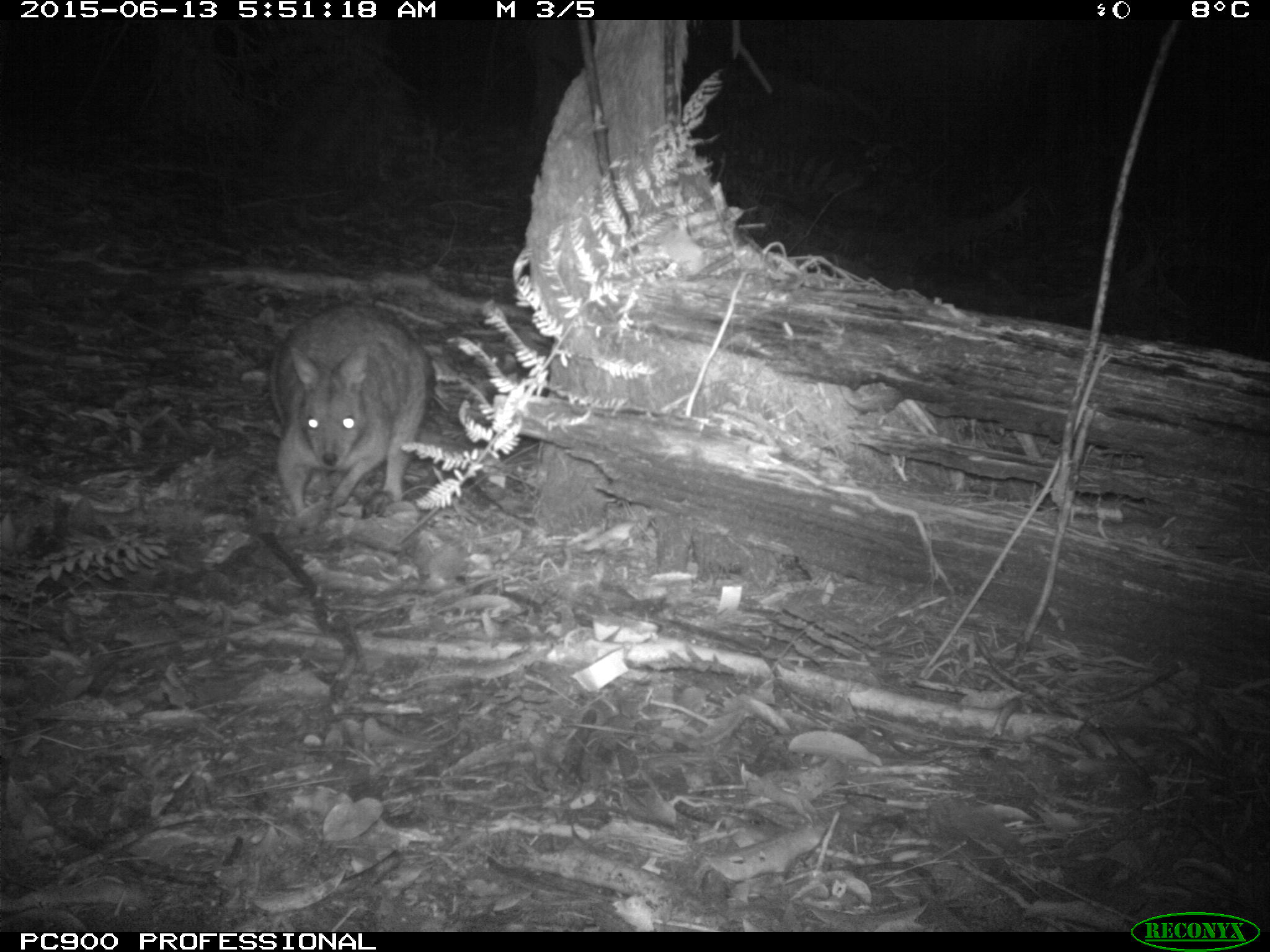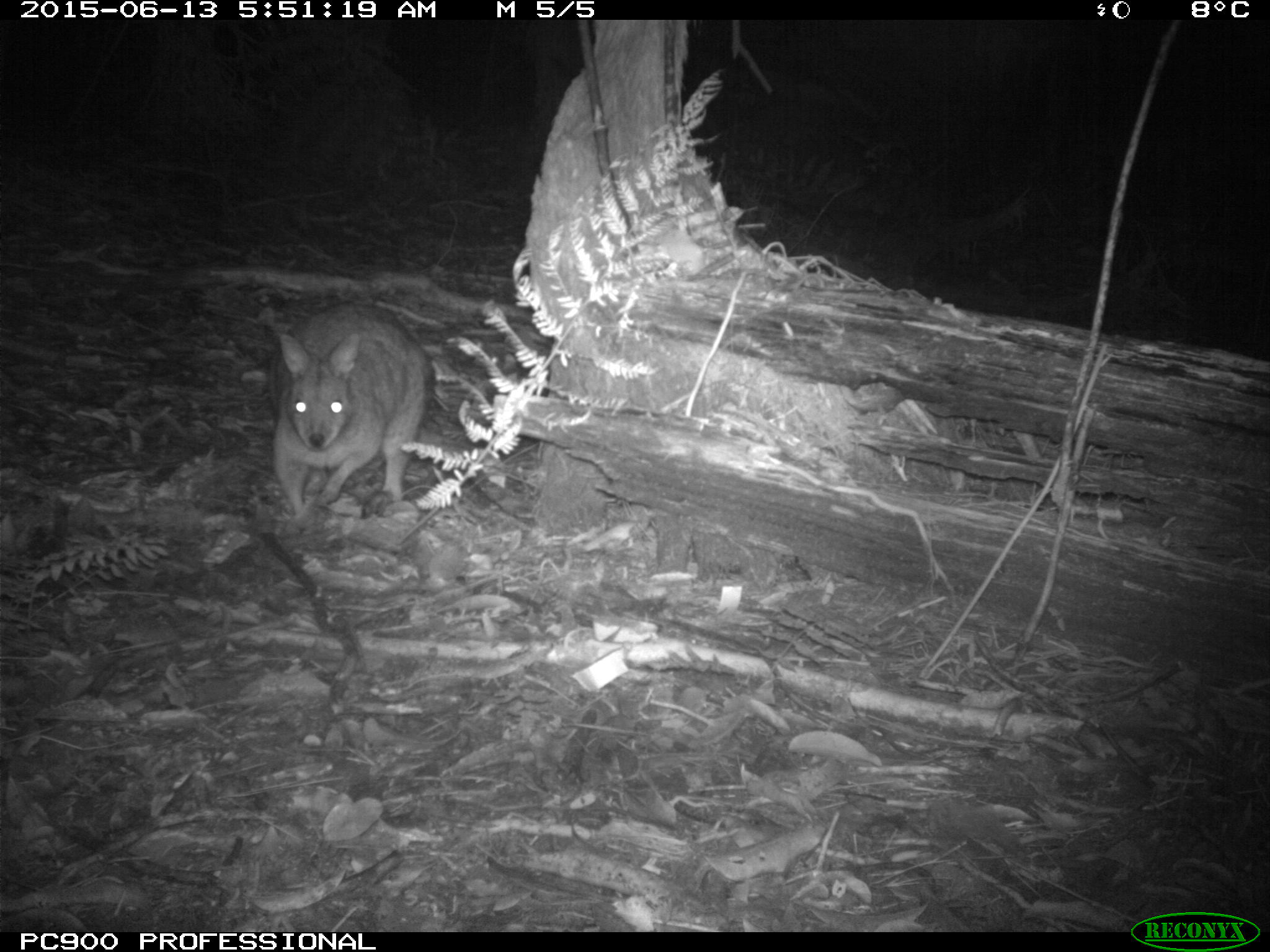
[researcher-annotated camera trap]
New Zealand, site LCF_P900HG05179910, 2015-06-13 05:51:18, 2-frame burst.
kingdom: Animalia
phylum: Chordata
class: Mammalia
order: Diprotodontia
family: Macropodidae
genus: Notamacropus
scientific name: Notamacropus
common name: wallaby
Wallaby (Notamacropus).